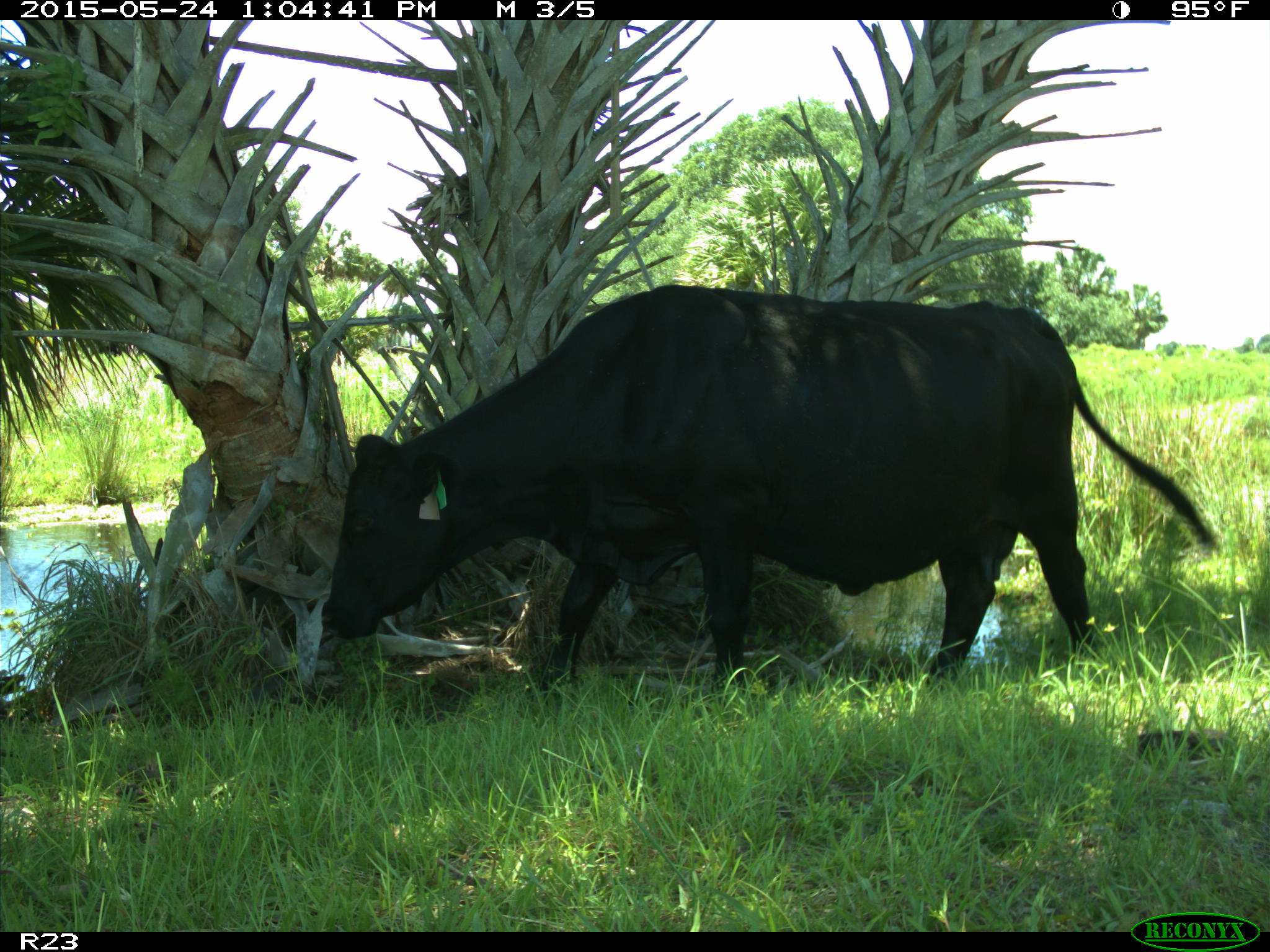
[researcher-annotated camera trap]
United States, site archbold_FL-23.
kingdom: Animalia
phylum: Chordata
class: Mammalia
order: Artiodactyla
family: Bovidae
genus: Bos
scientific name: Bos taurus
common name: domestic cow